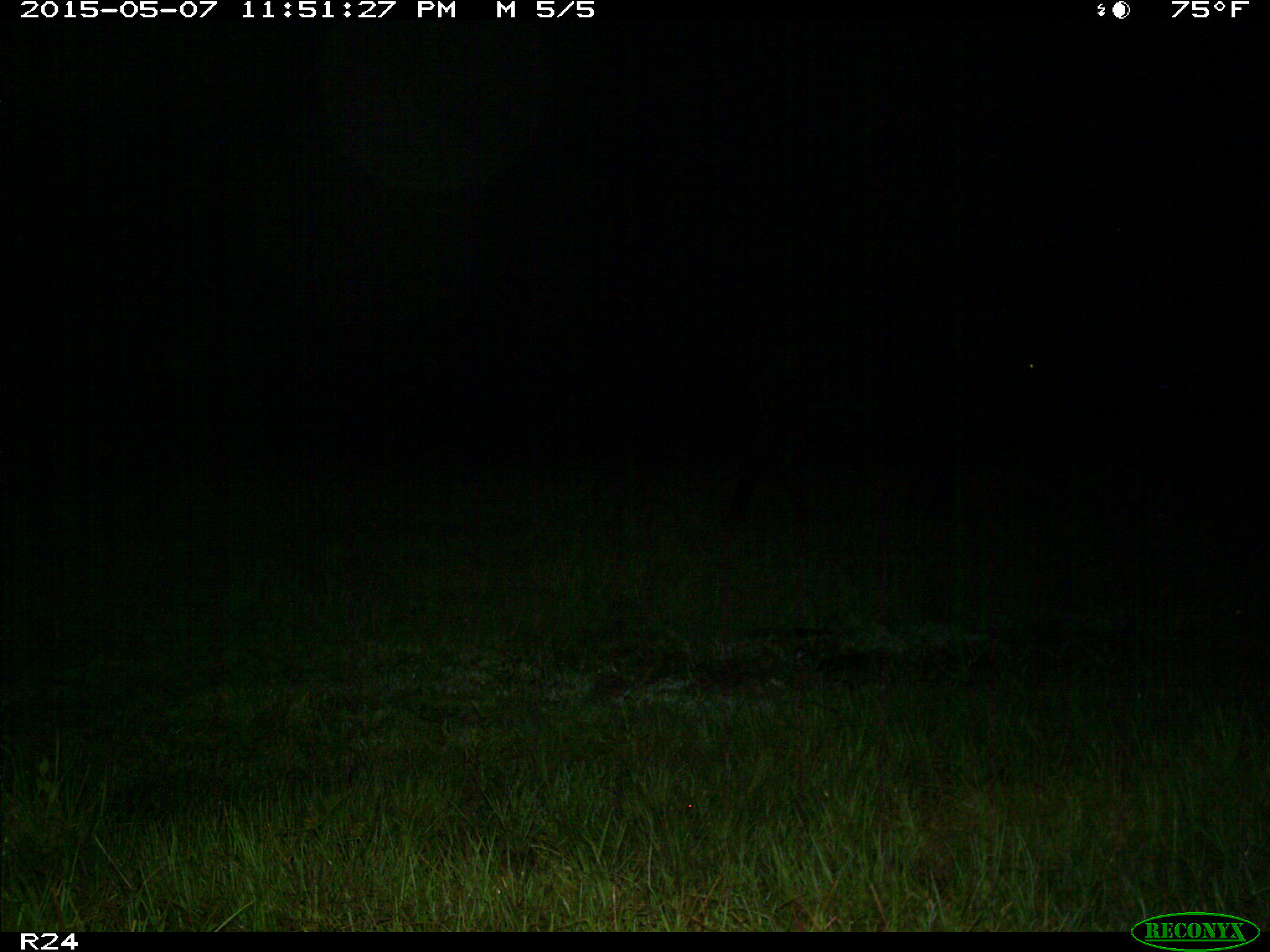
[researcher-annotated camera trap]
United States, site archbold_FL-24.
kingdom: Animalia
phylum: Chordata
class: Mammalia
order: Artiodactyla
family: Bovidae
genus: Bos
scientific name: Bos taurus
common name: domestic cow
Bos taurus (domestic cow).